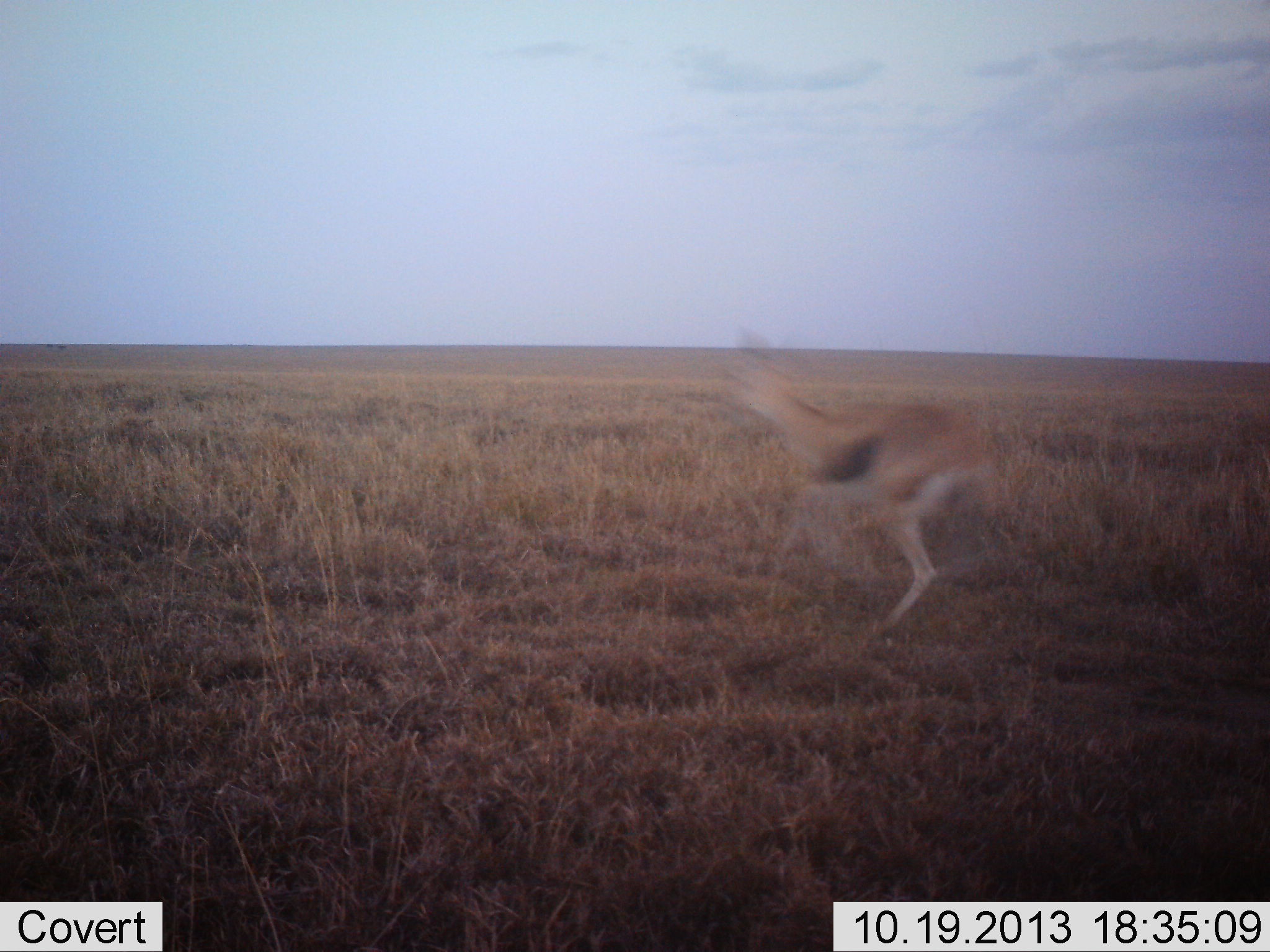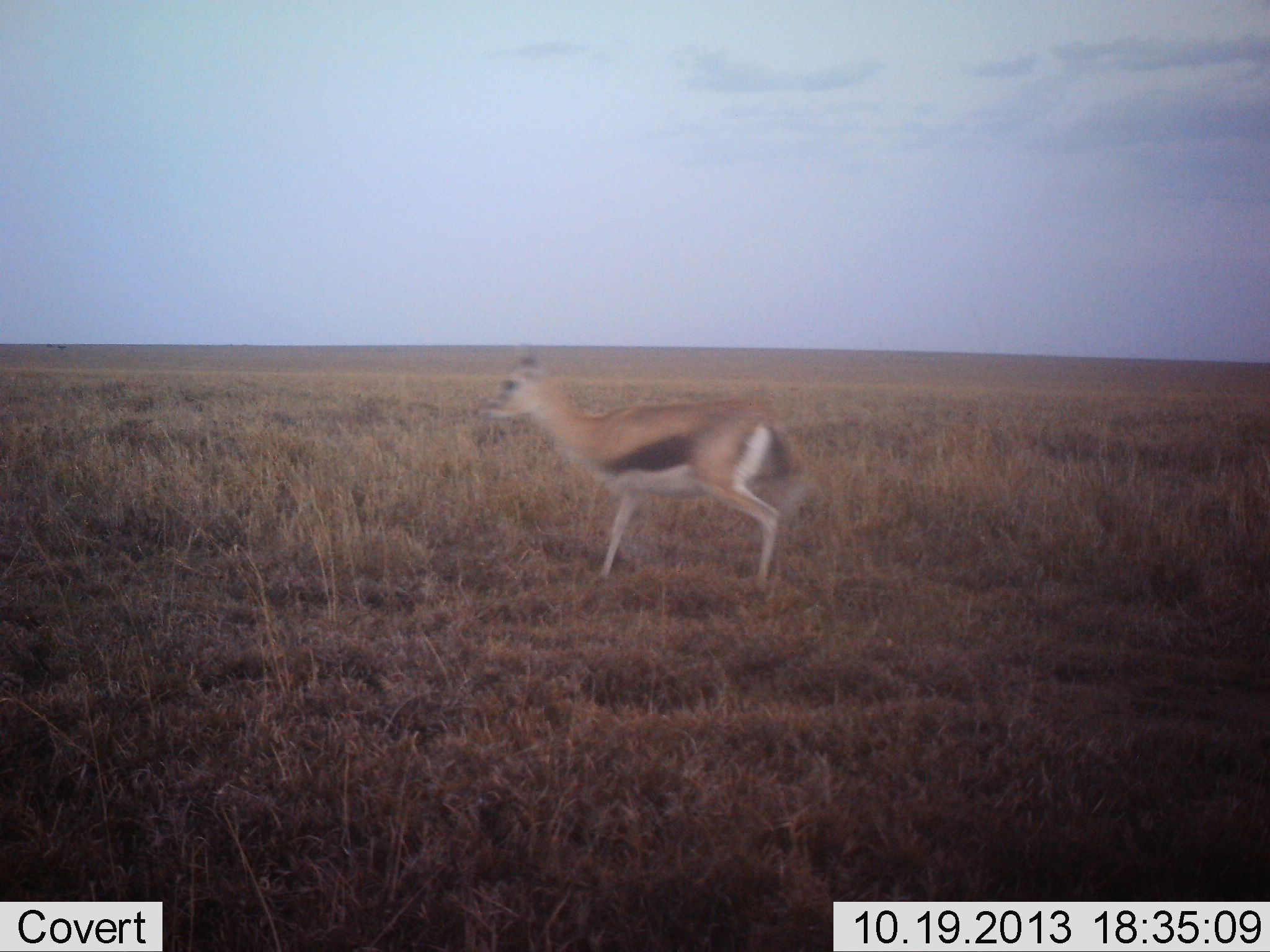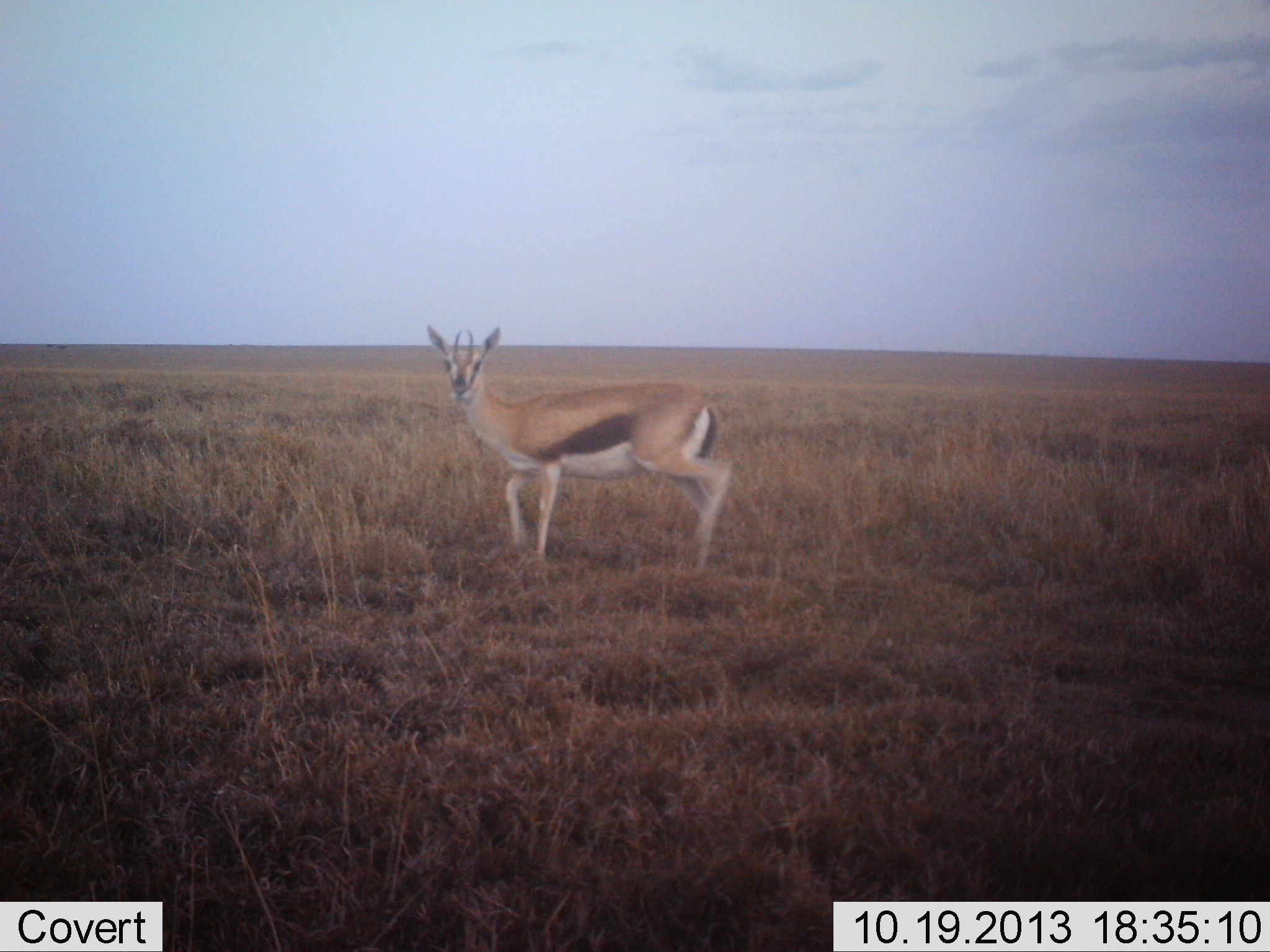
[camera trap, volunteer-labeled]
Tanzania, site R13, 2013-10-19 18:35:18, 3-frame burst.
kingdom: Animalia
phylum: Chordata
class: Mammalia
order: Artiodactyla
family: Bovidae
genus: Eudorcas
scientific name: Eudorcas thomsonii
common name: thomson's gazelle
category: gazellethomsons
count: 1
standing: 10%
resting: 0%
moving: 100%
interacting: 10%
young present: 0%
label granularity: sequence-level